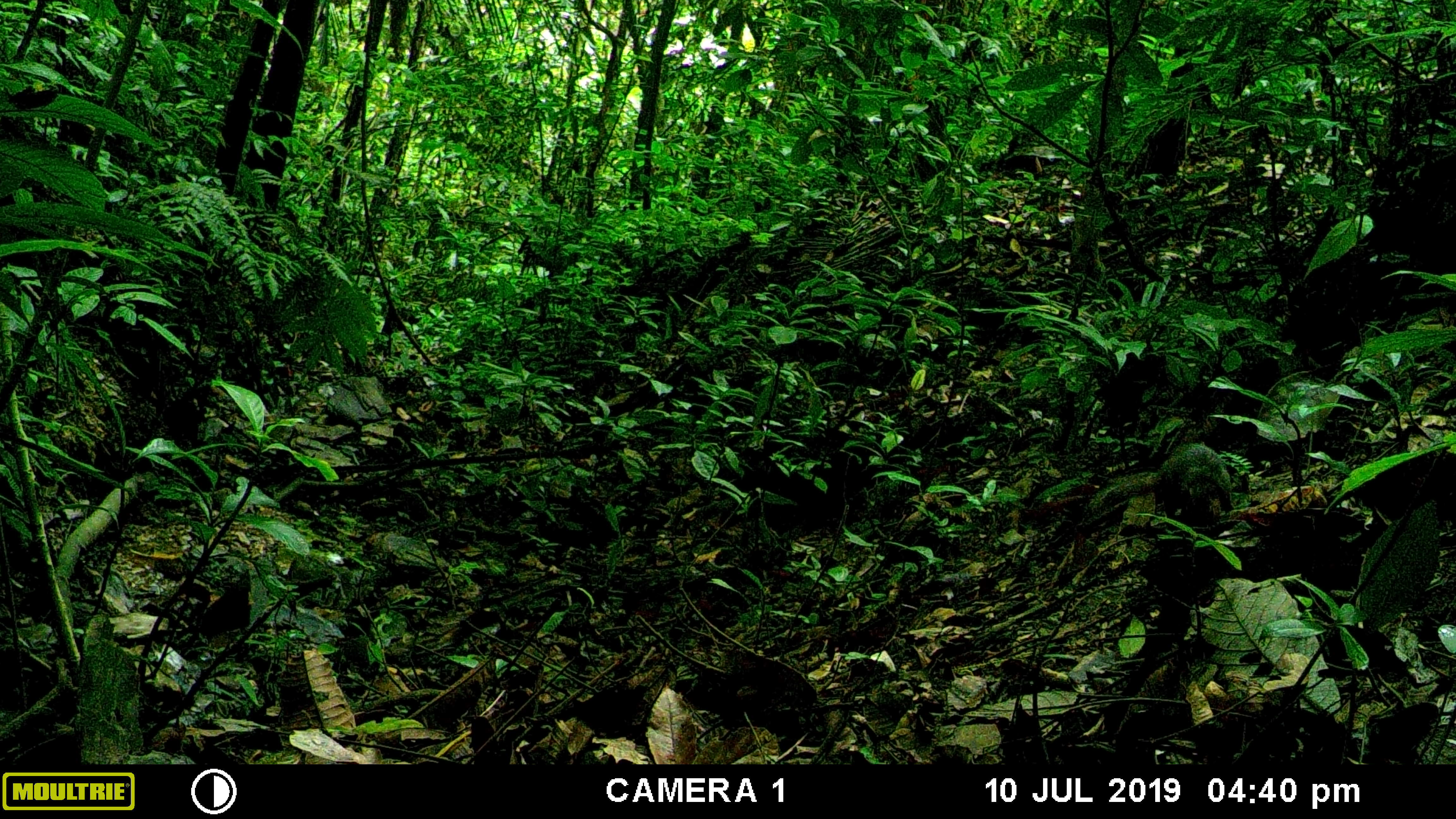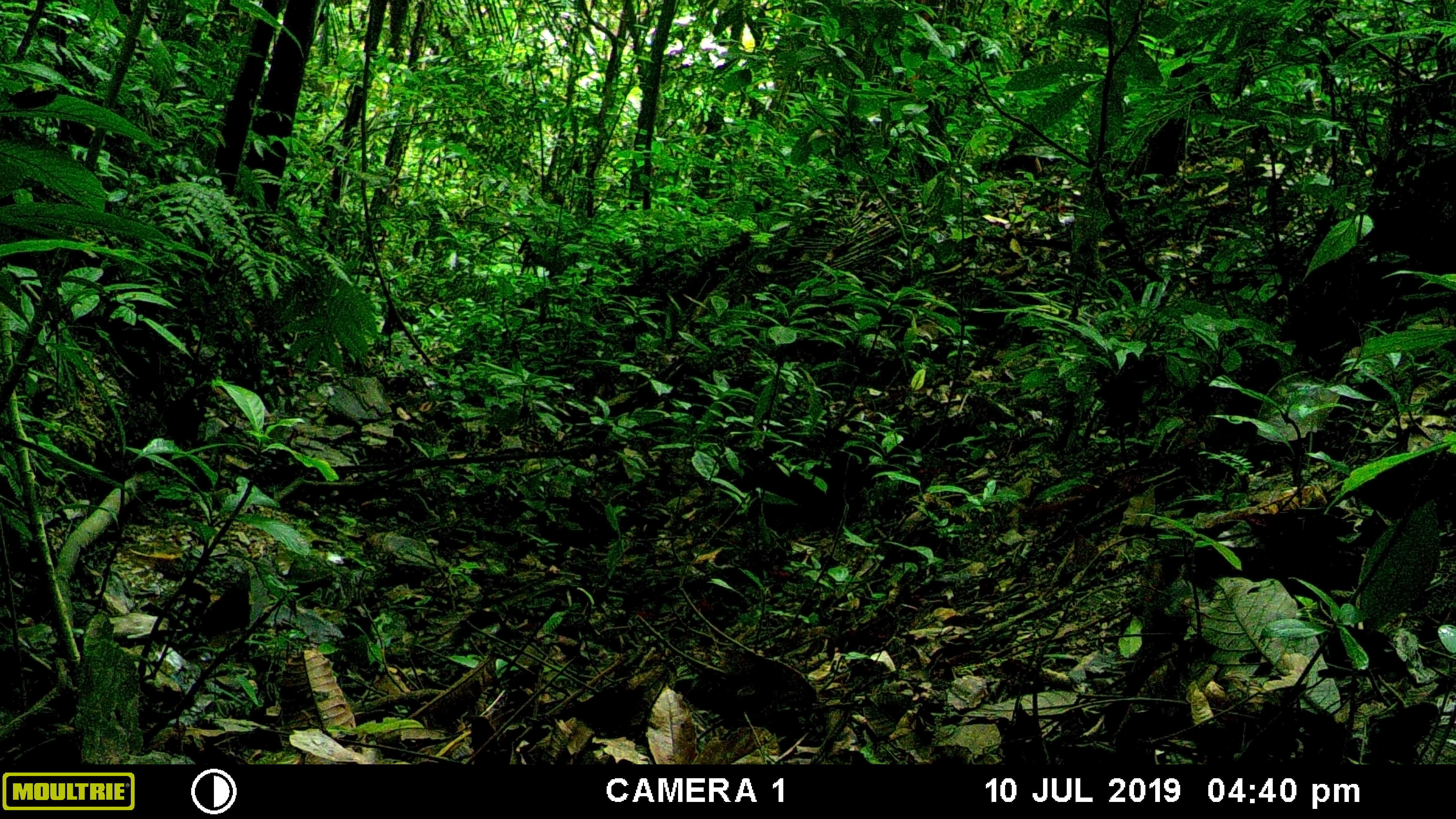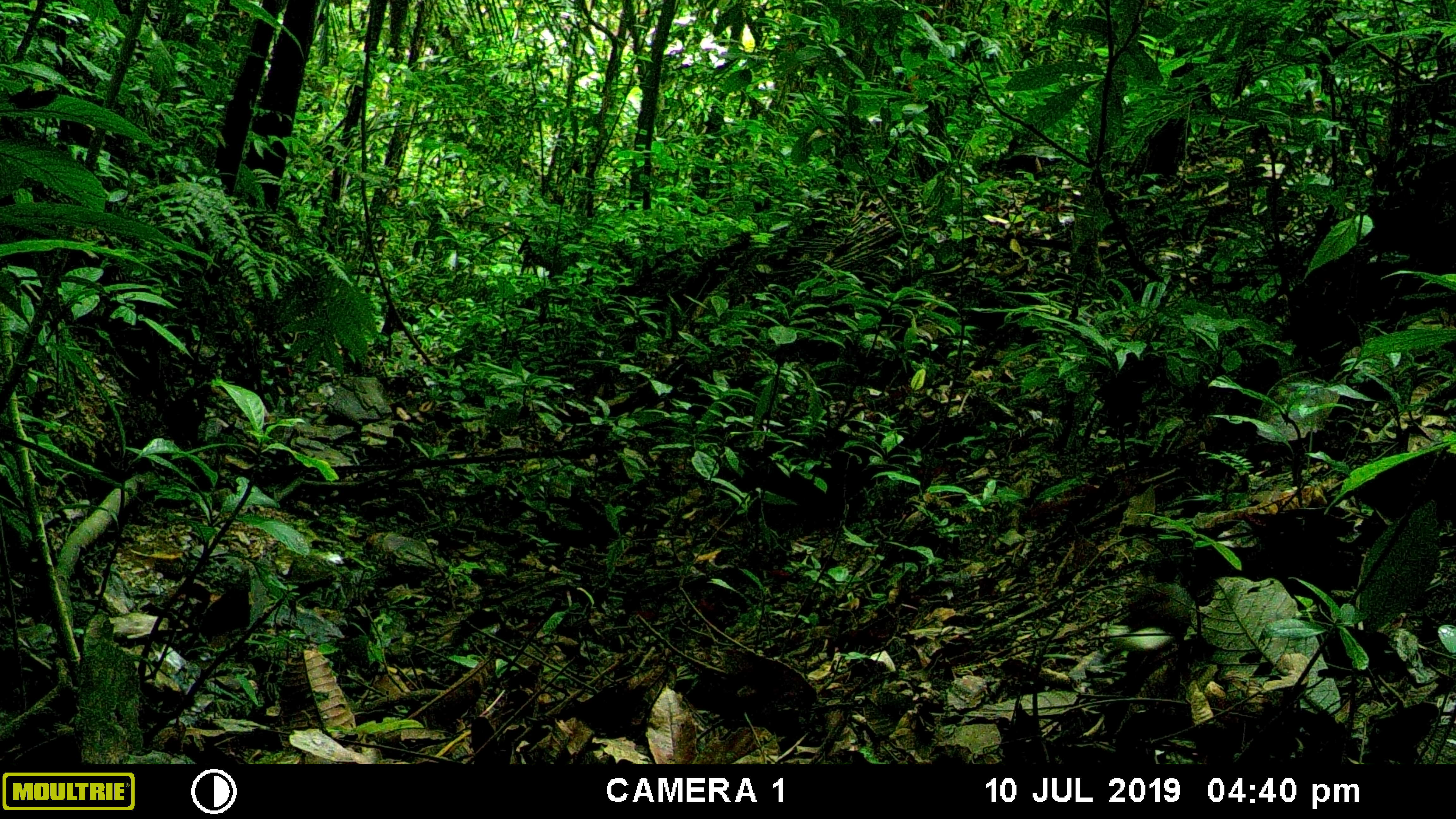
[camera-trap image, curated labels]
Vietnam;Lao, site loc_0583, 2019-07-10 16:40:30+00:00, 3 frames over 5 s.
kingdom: Animalia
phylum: Chordata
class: Mammalia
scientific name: Mammalia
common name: mammal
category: unidentified small mammal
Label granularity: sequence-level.